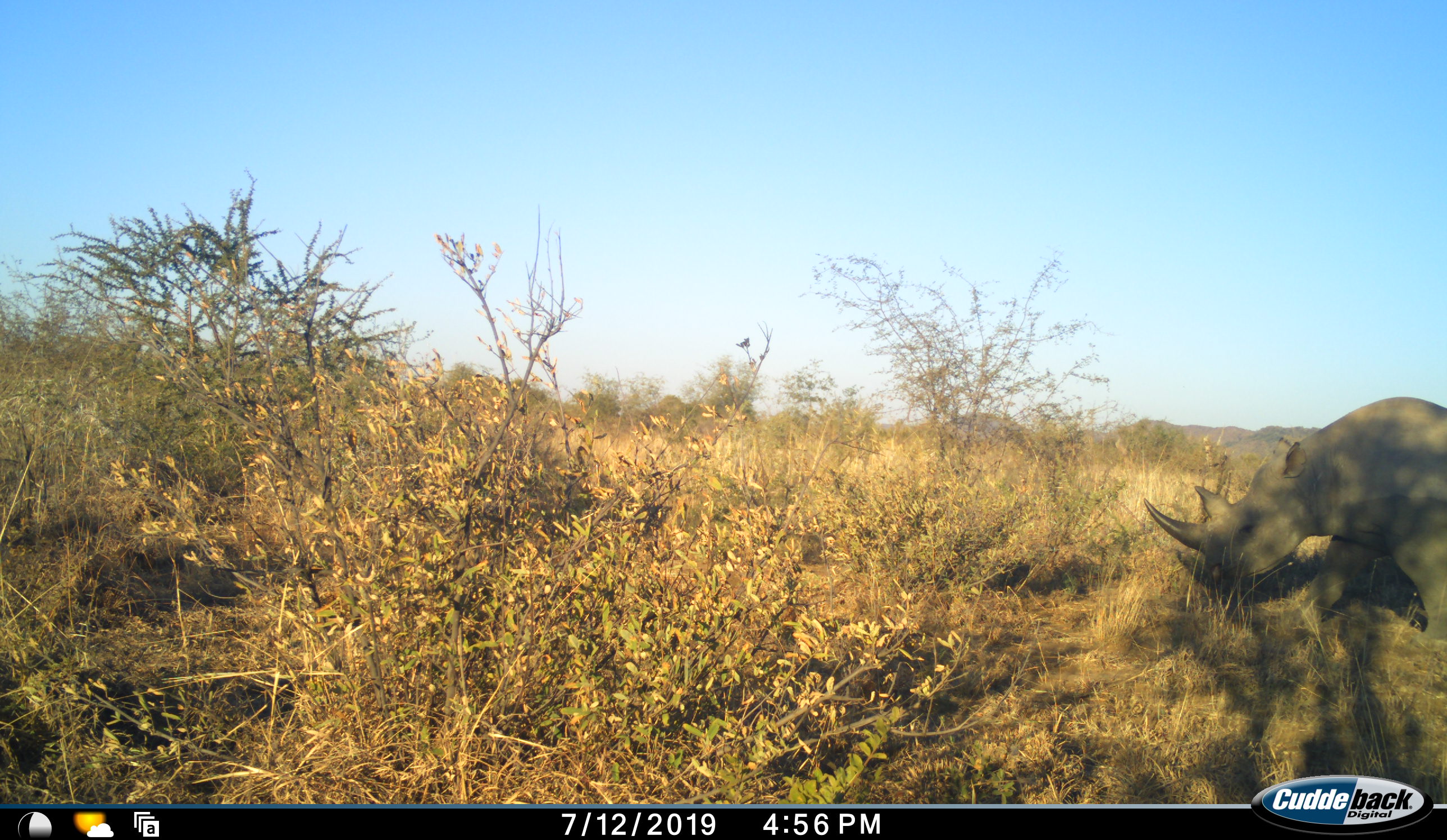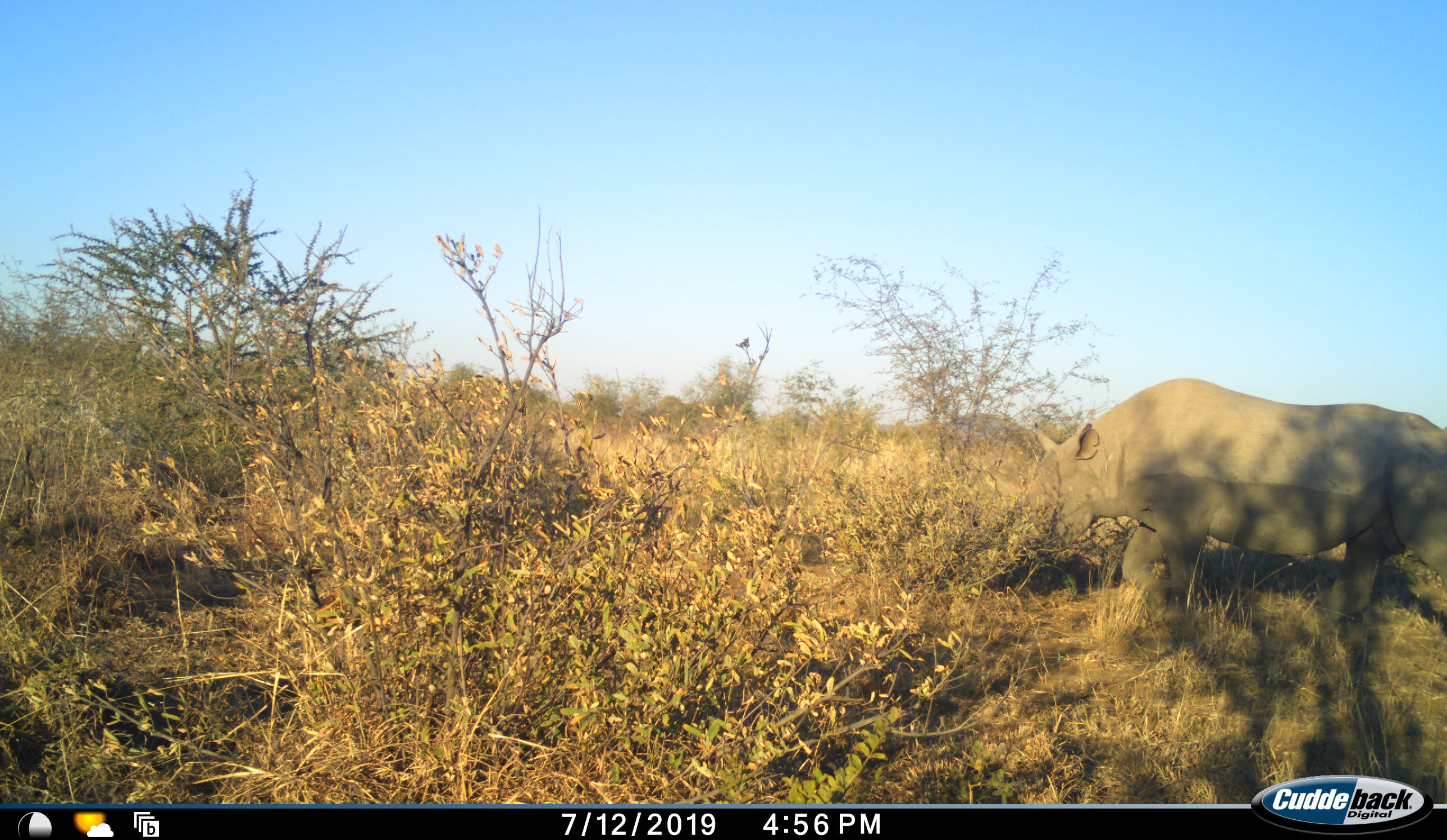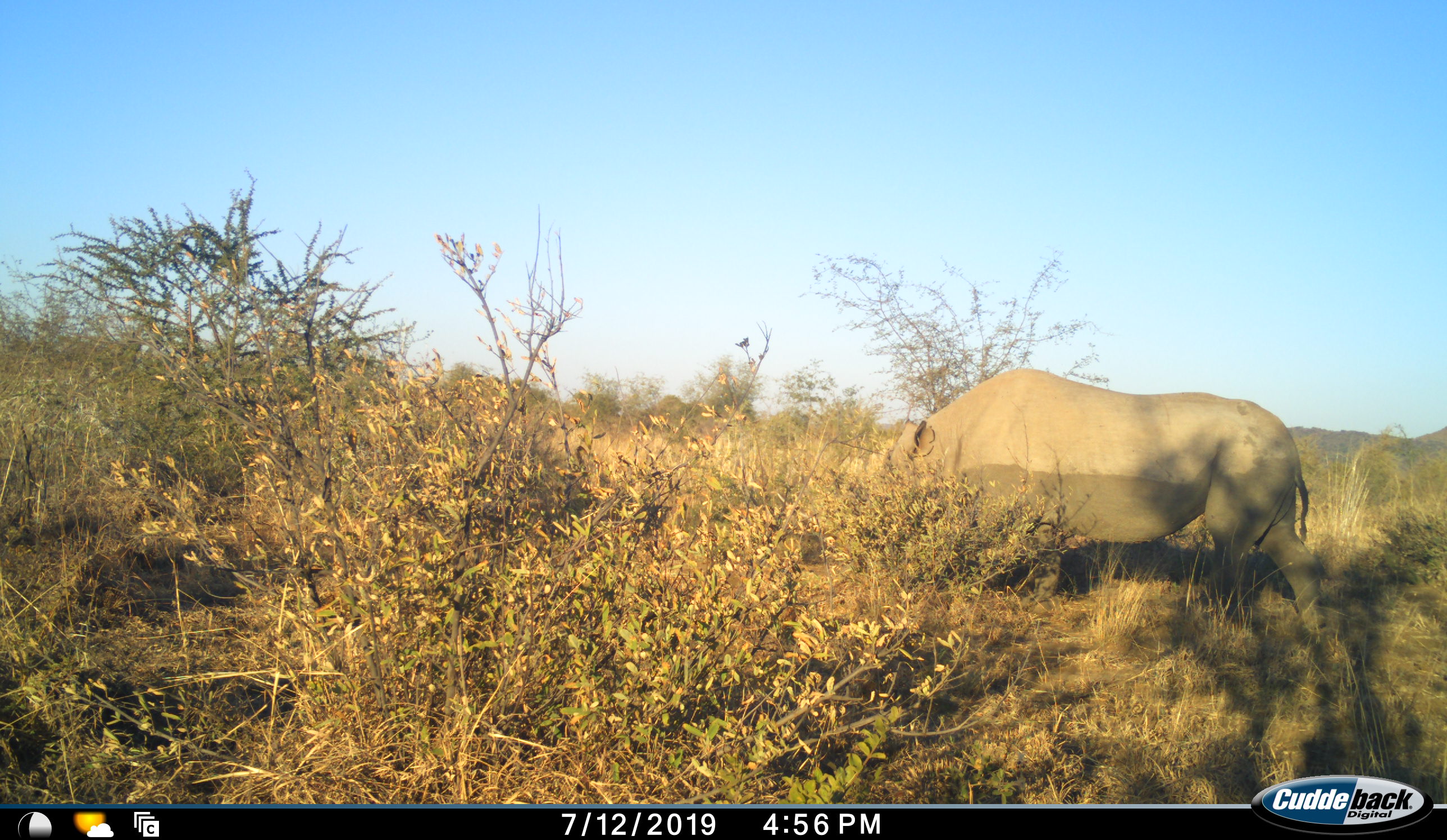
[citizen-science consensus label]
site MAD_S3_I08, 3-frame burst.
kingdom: Animalia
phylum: Chordata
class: Mammalia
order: Perissodactyla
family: Rhinocerotidae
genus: Diceros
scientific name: Diceros bicornis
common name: black rhinoceros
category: rhinocerosblack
Rhinocerosblack (black rhinoceros) (Diceros bicornis), count 1. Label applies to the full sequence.